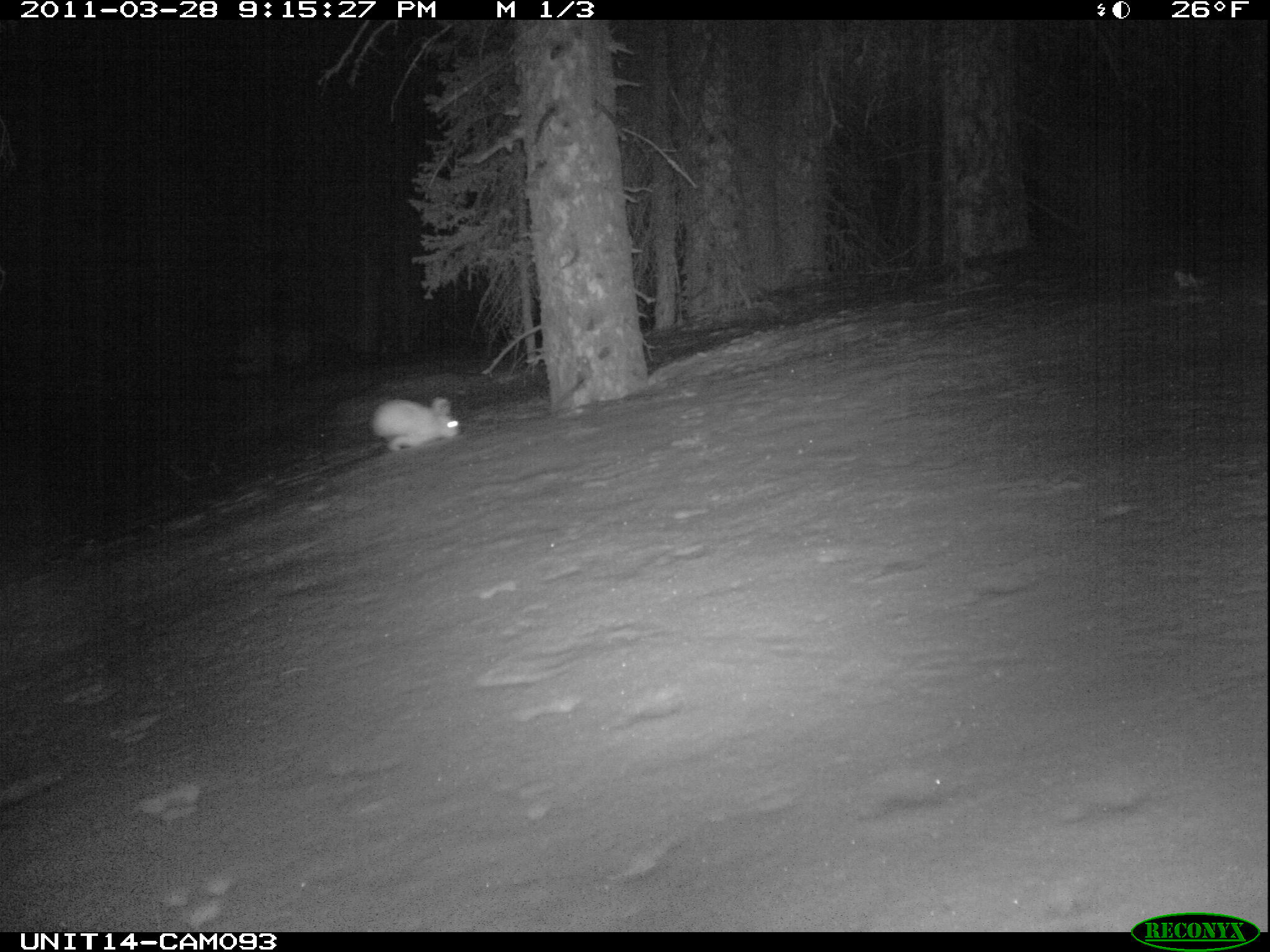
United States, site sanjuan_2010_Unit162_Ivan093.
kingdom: Animalia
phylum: Chordata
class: Mammalia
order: Lagomorpha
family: Leporidae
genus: Lepus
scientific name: Lepus americanus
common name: snowshoe hare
Lepus americanus (snowshoe hare).